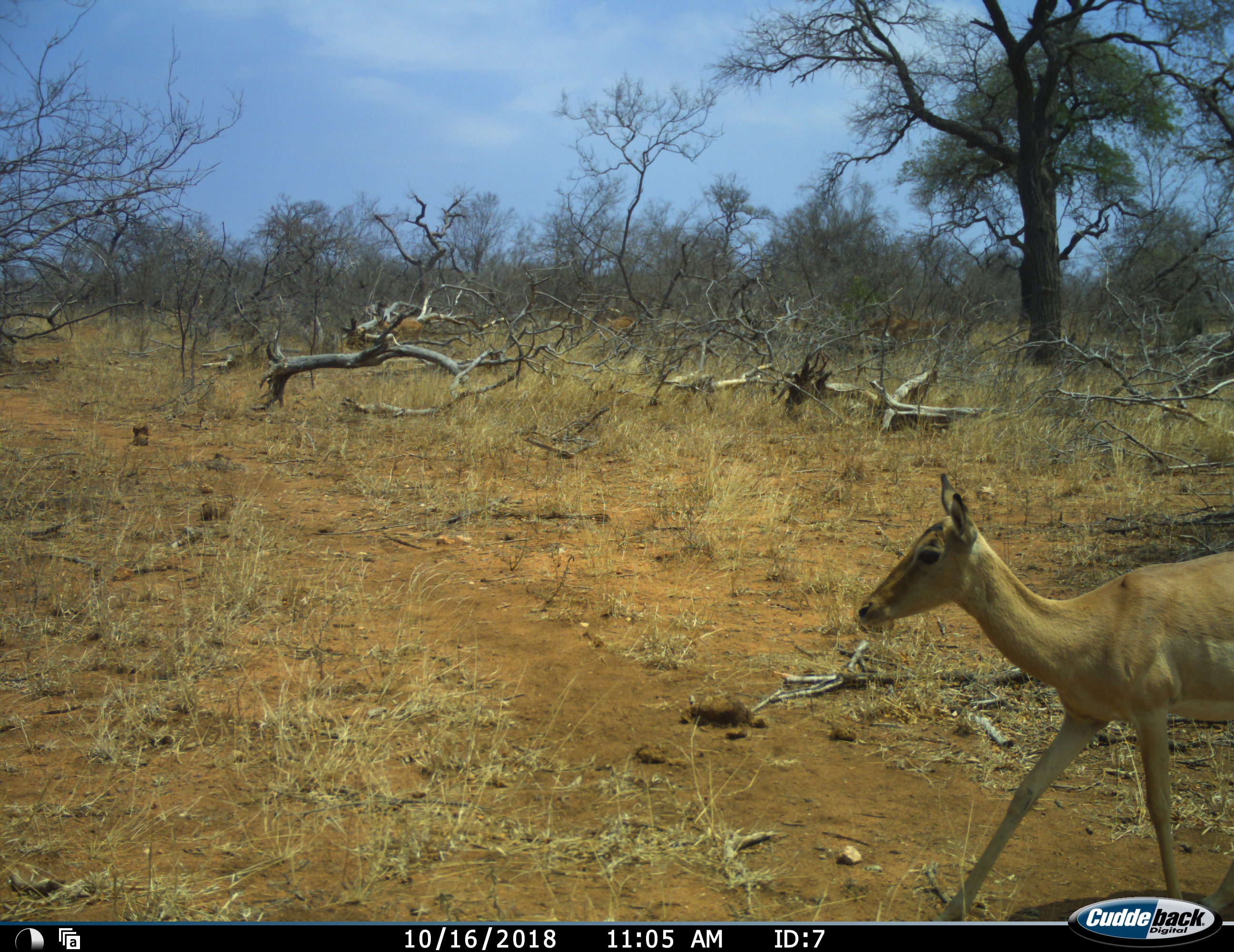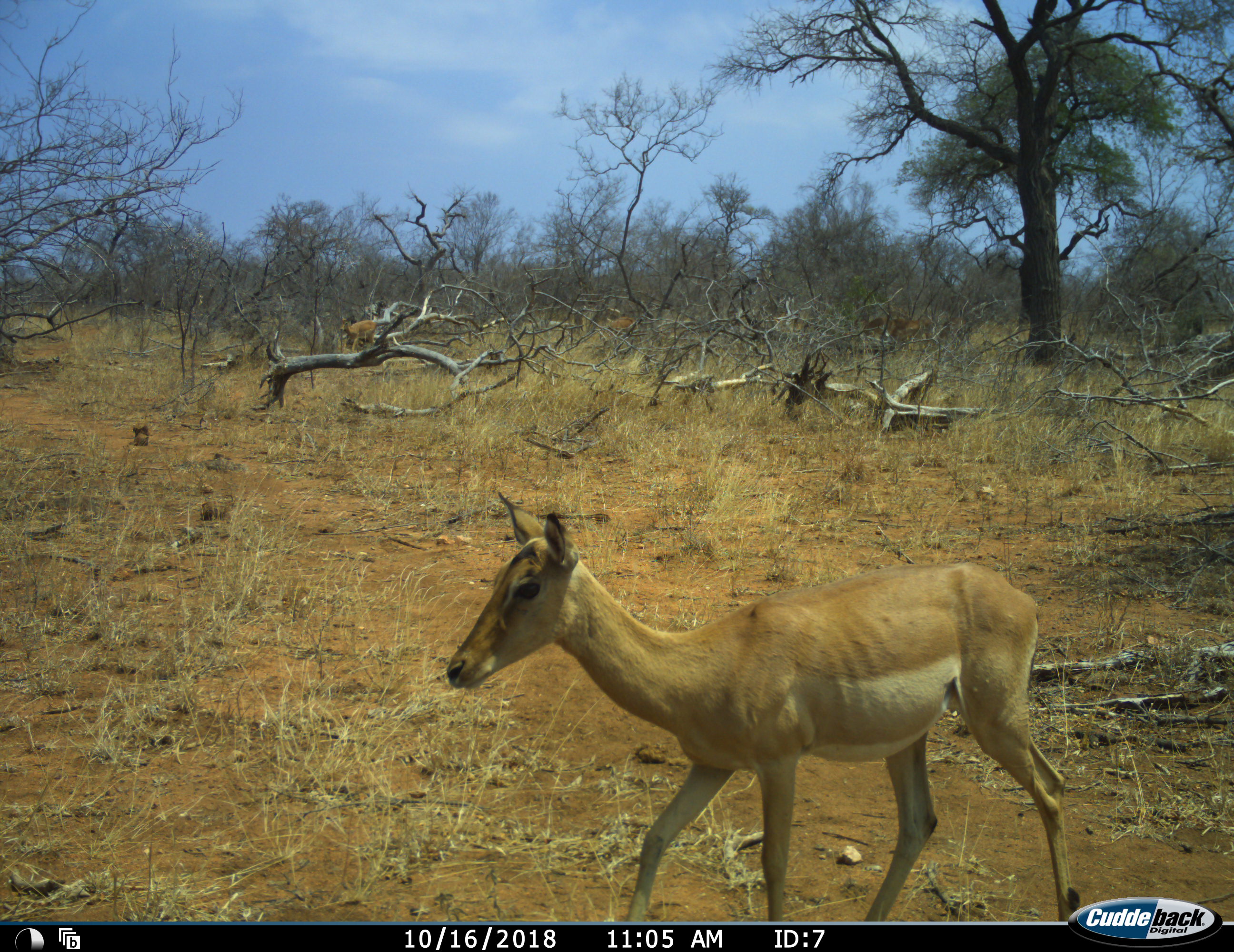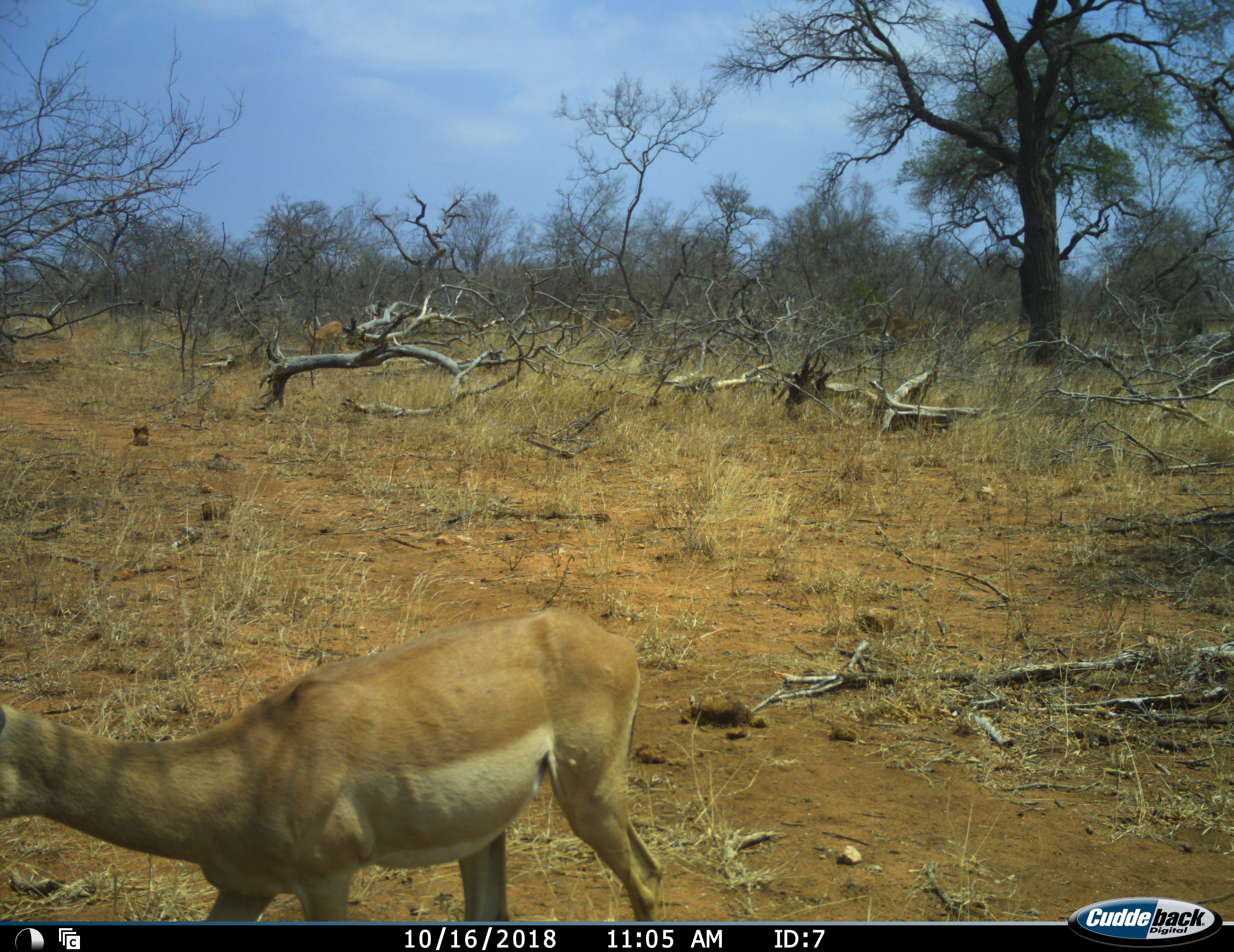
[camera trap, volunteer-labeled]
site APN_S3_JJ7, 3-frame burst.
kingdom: Animalia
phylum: Chordata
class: Mammalia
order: Artiodactyla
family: Bovidae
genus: Aepyceros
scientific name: Aepyceros melampus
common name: impala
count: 1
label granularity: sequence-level